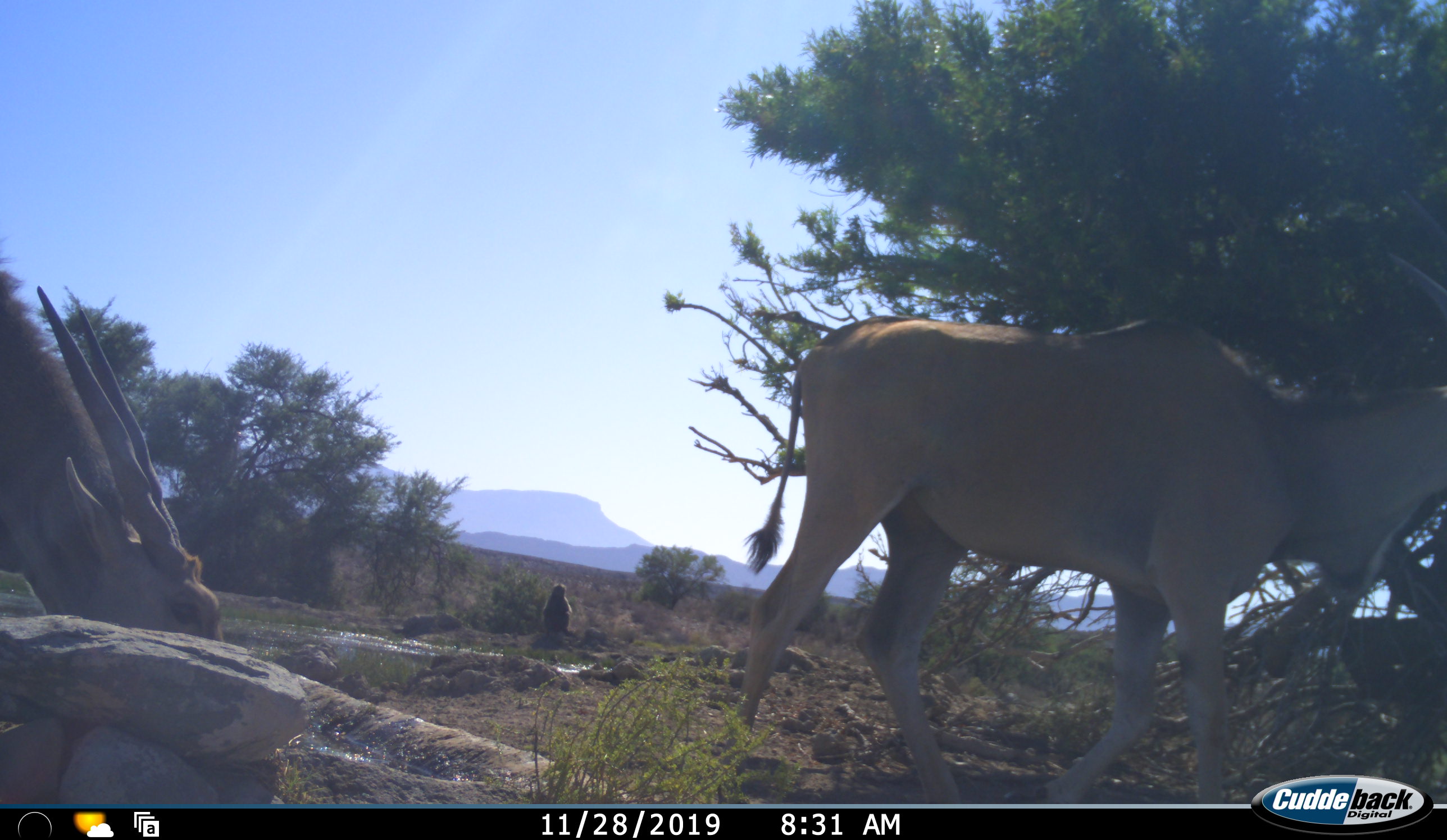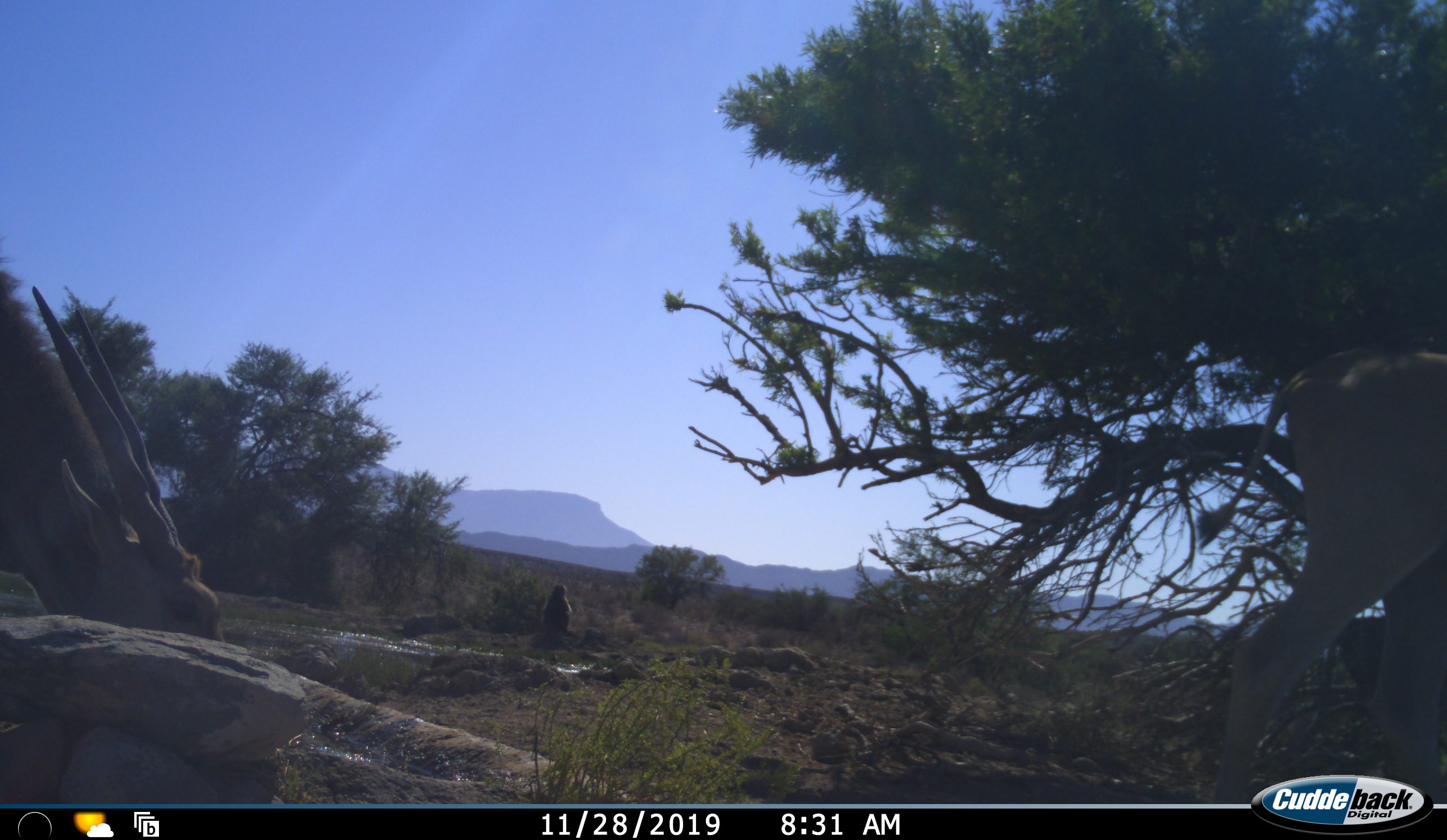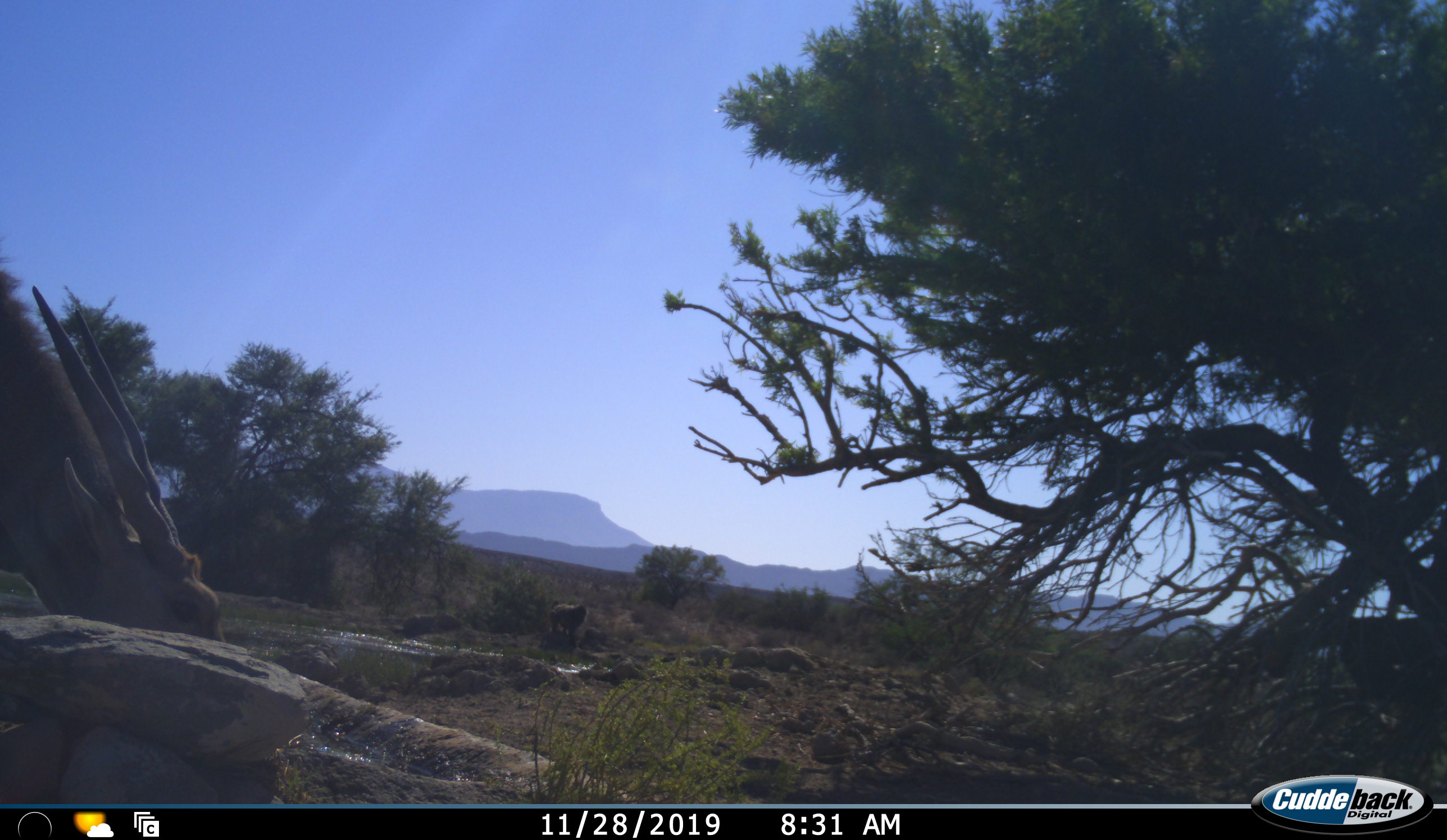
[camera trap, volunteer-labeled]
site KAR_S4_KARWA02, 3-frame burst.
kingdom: Animalia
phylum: Chordata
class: Mammalia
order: Artiodactyla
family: Bovidae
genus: Tragelaphus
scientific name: Tragelaphus oryx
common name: eland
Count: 2.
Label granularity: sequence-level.